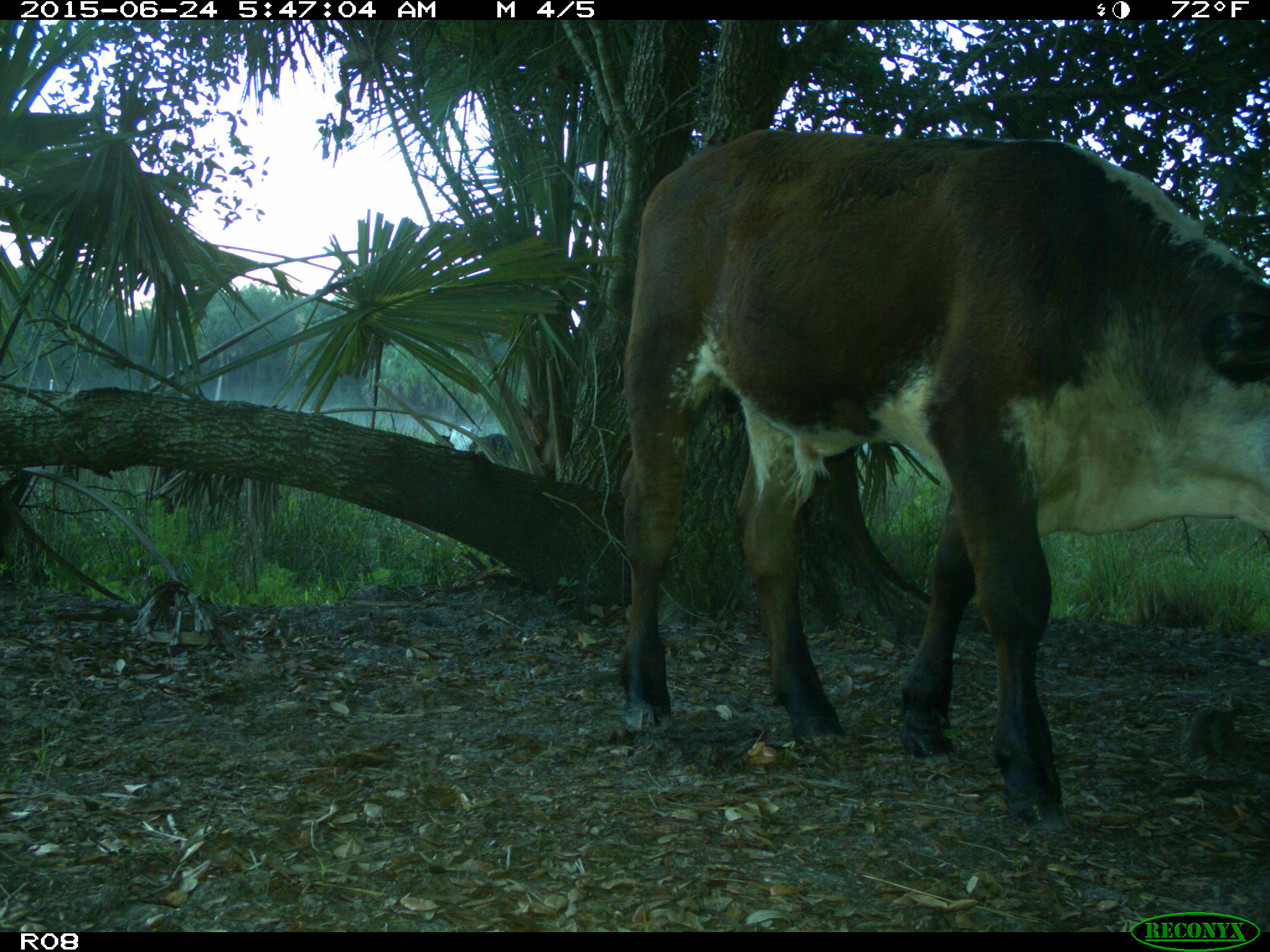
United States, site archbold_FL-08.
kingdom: Animalia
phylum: Chordata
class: Mammalia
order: Artiodactyla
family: Bovidae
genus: Bos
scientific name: Bos taurus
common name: domestic cow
Bos taurus (domestic cow).